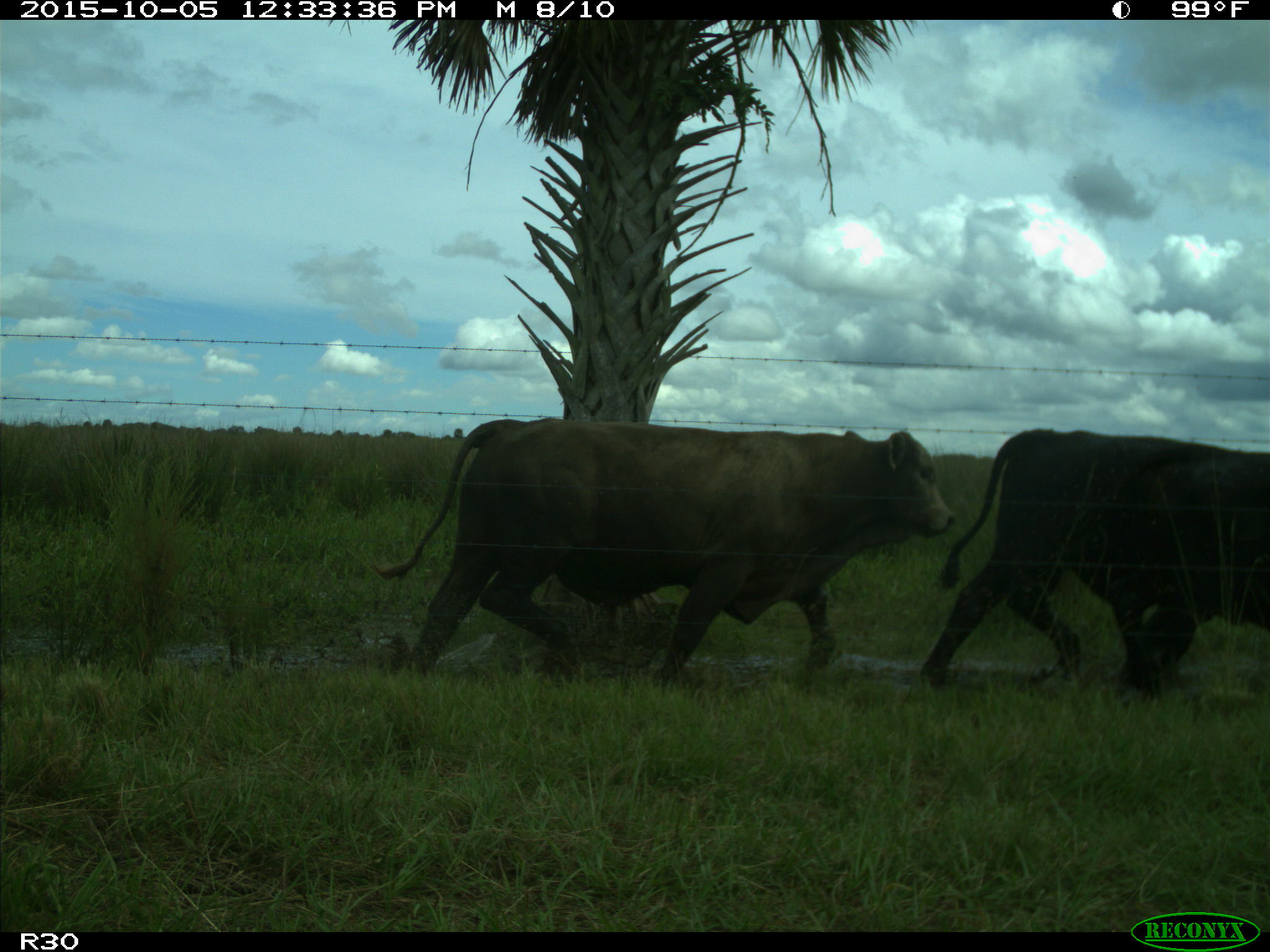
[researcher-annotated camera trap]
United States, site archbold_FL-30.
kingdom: Animalia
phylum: Chordata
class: Mammalia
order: Artiodactyla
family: Bovidae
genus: Bos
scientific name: Bos taurus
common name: domestic cow